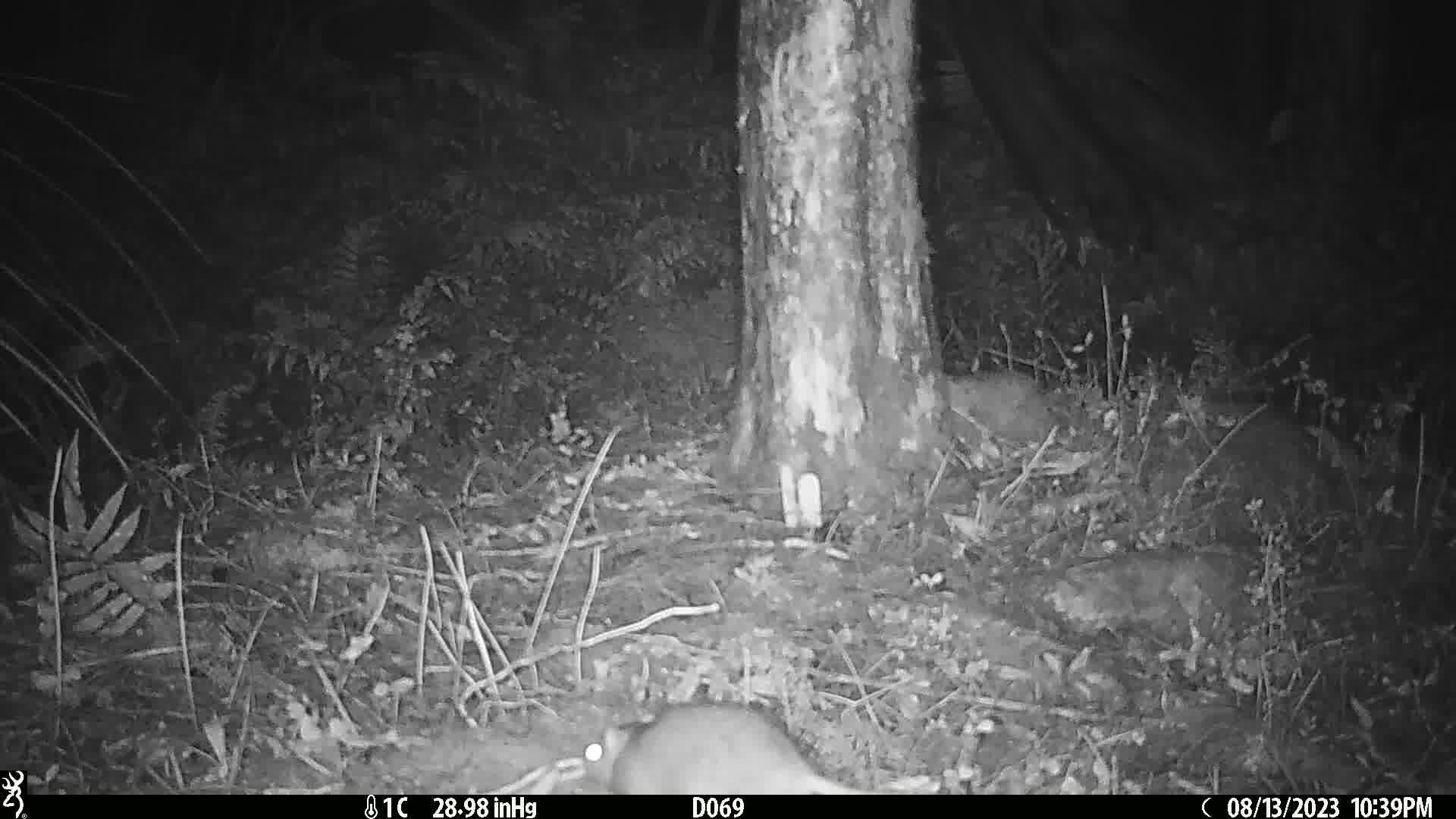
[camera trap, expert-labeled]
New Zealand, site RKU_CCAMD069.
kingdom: Animalia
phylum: Chordata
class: Mammalia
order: Rodentia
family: Muridae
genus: Rattus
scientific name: Rattus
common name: rat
Rat (Rattus).